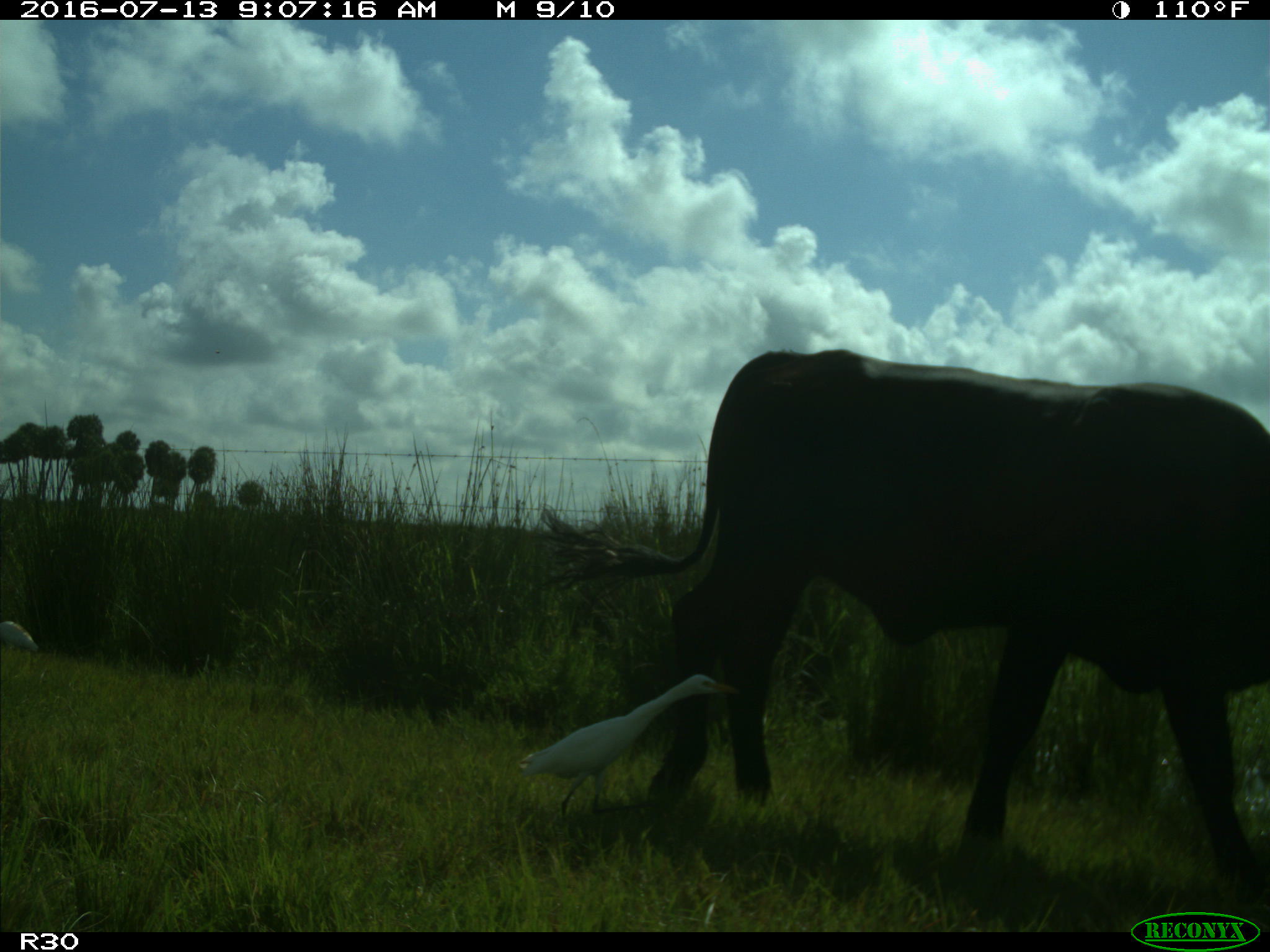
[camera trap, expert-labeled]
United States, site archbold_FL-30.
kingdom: Animalia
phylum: Chordata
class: Mammalia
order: Artiodactyla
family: Bovidae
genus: Bos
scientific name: Bos taurus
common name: domestic cow